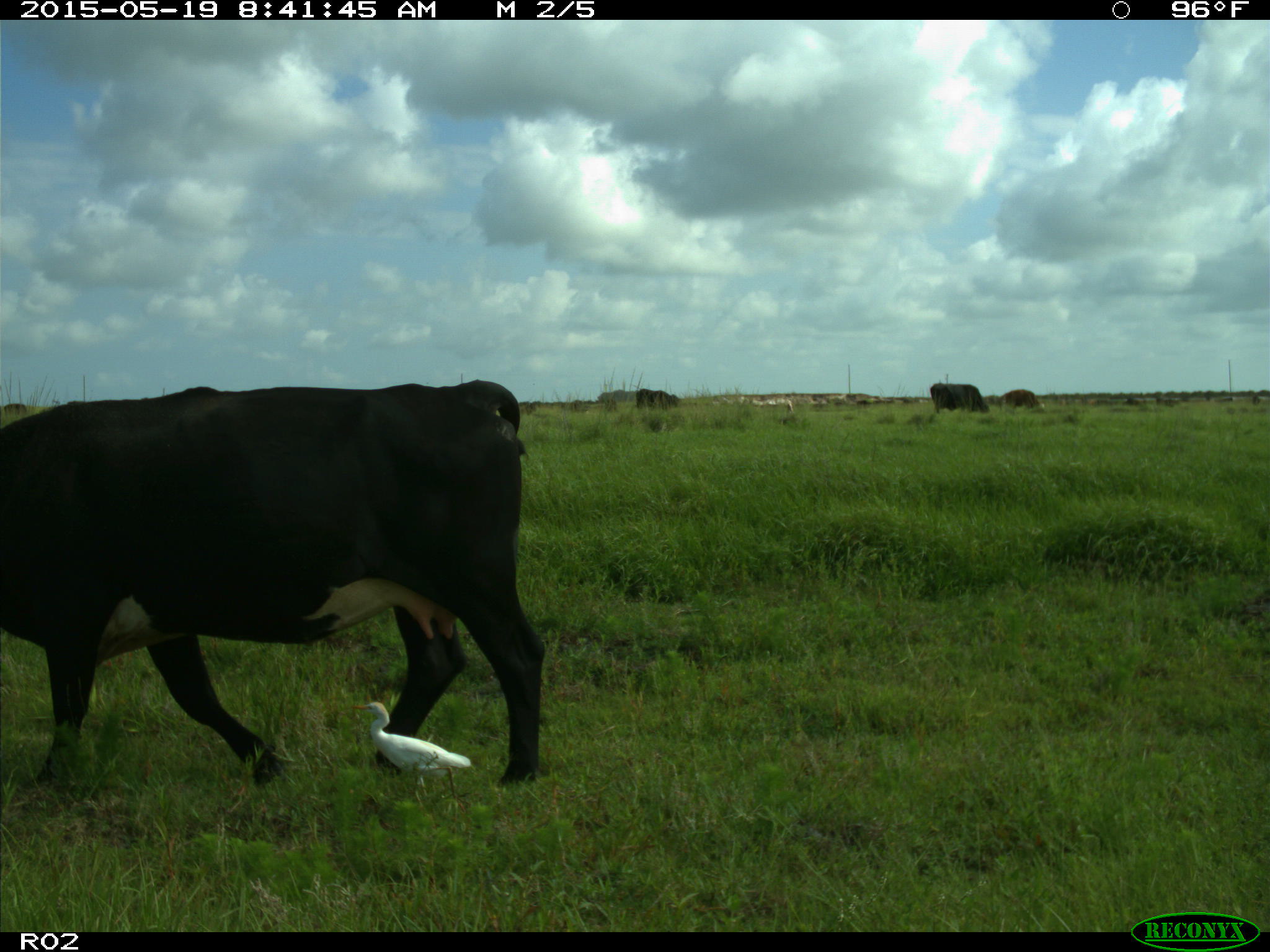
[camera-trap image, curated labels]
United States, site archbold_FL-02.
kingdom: Animalia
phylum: Chordata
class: Mammalia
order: Artiodactyla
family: Bovidae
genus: Bos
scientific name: Bos taurus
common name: domestic cow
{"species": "Bos taurus (domestic cow)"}